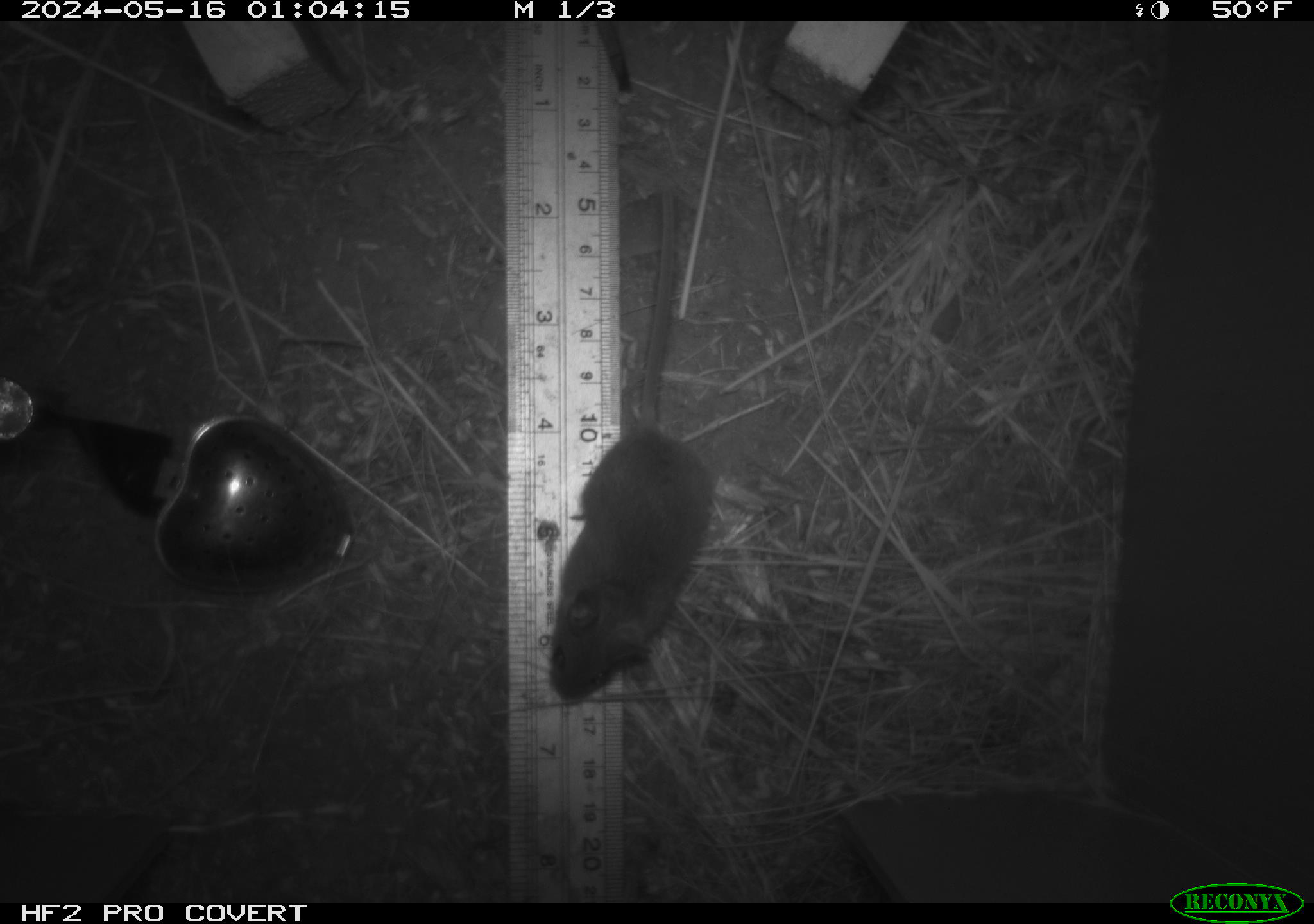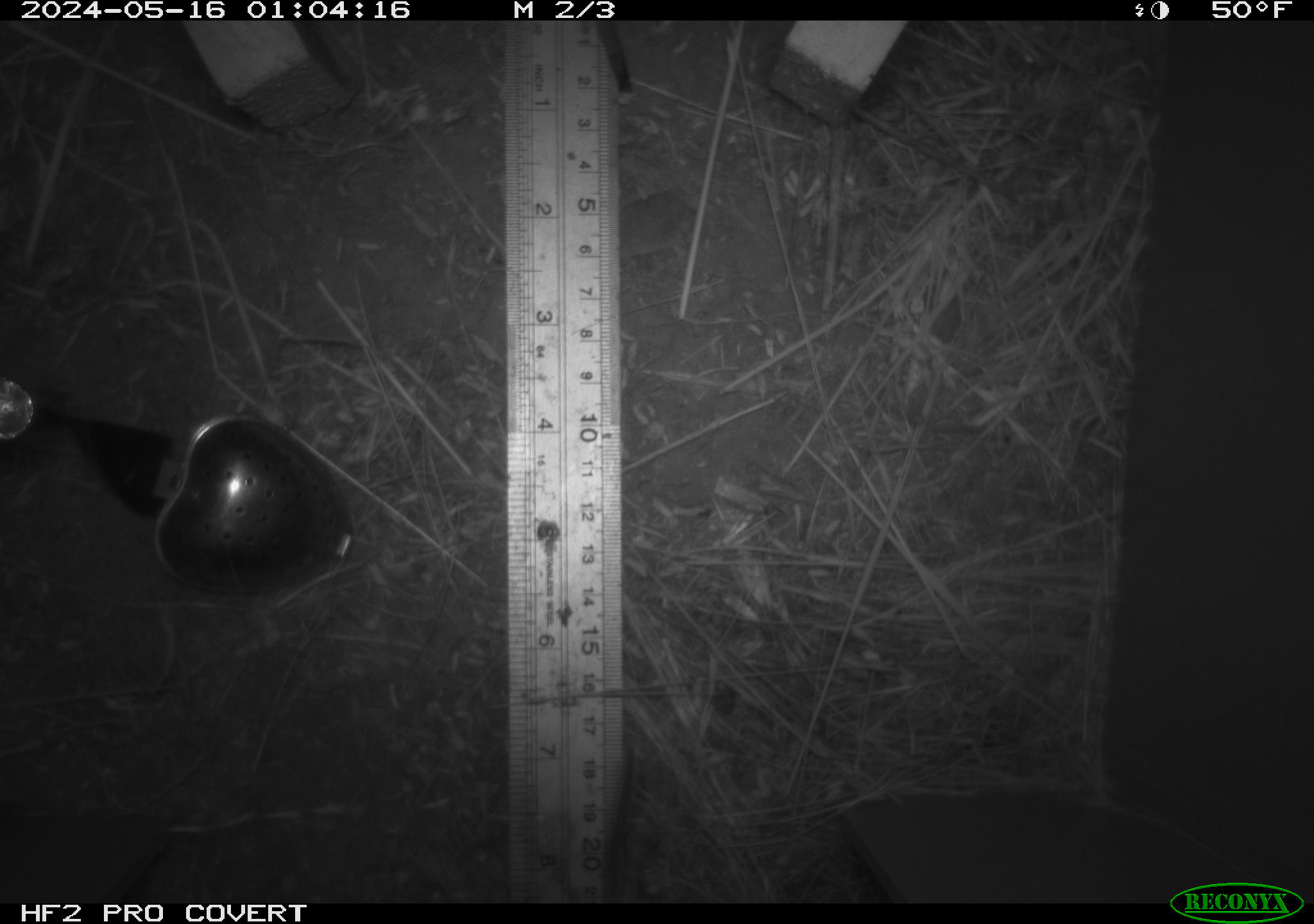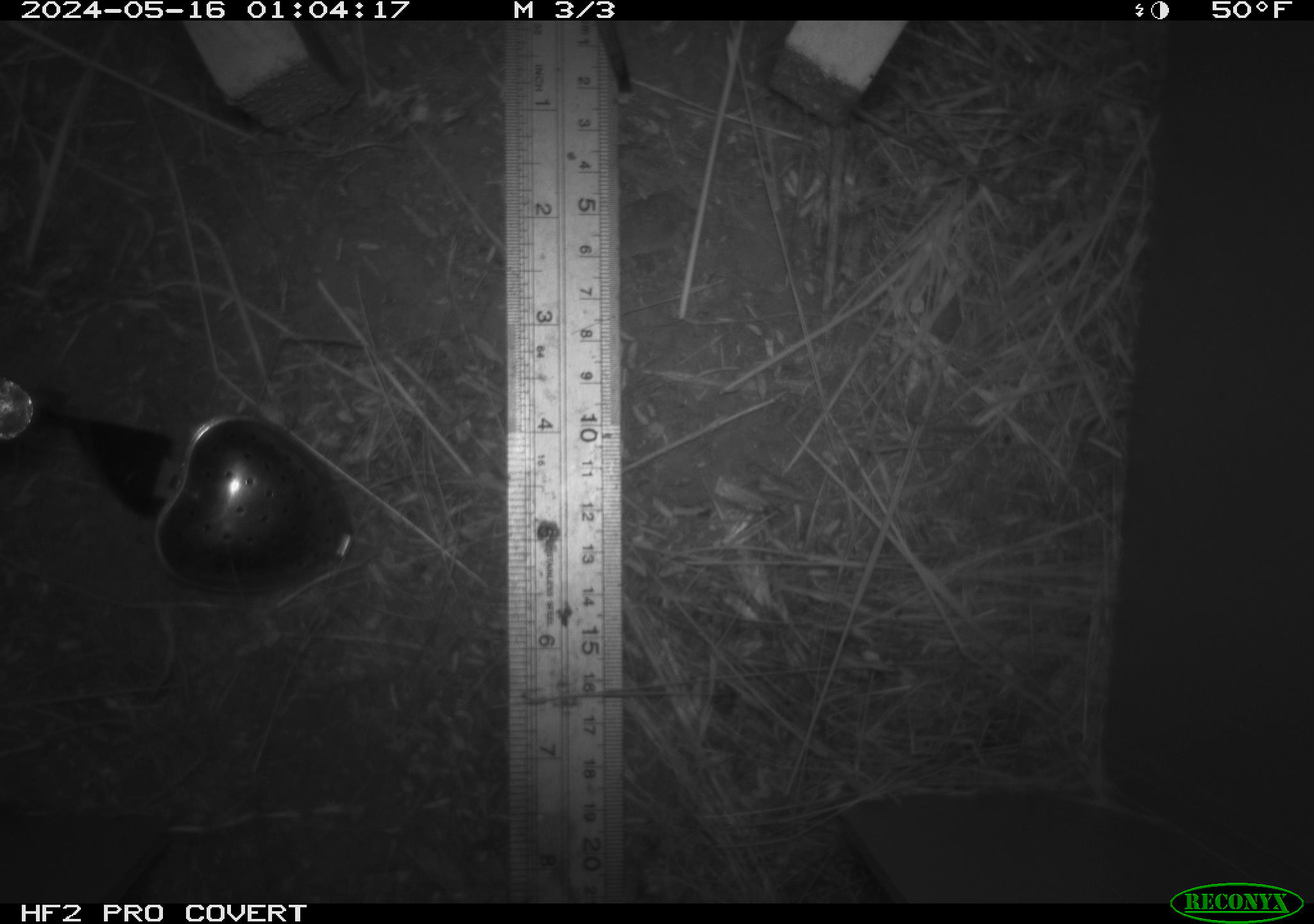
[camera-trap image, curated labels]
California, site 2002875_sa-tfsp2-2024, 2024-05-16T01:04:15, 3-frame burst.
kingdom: Animalia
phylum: Chordata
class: Mammalia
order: Rodentia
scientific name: Rodentia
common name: mouse species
Mouse species (Rodentia).